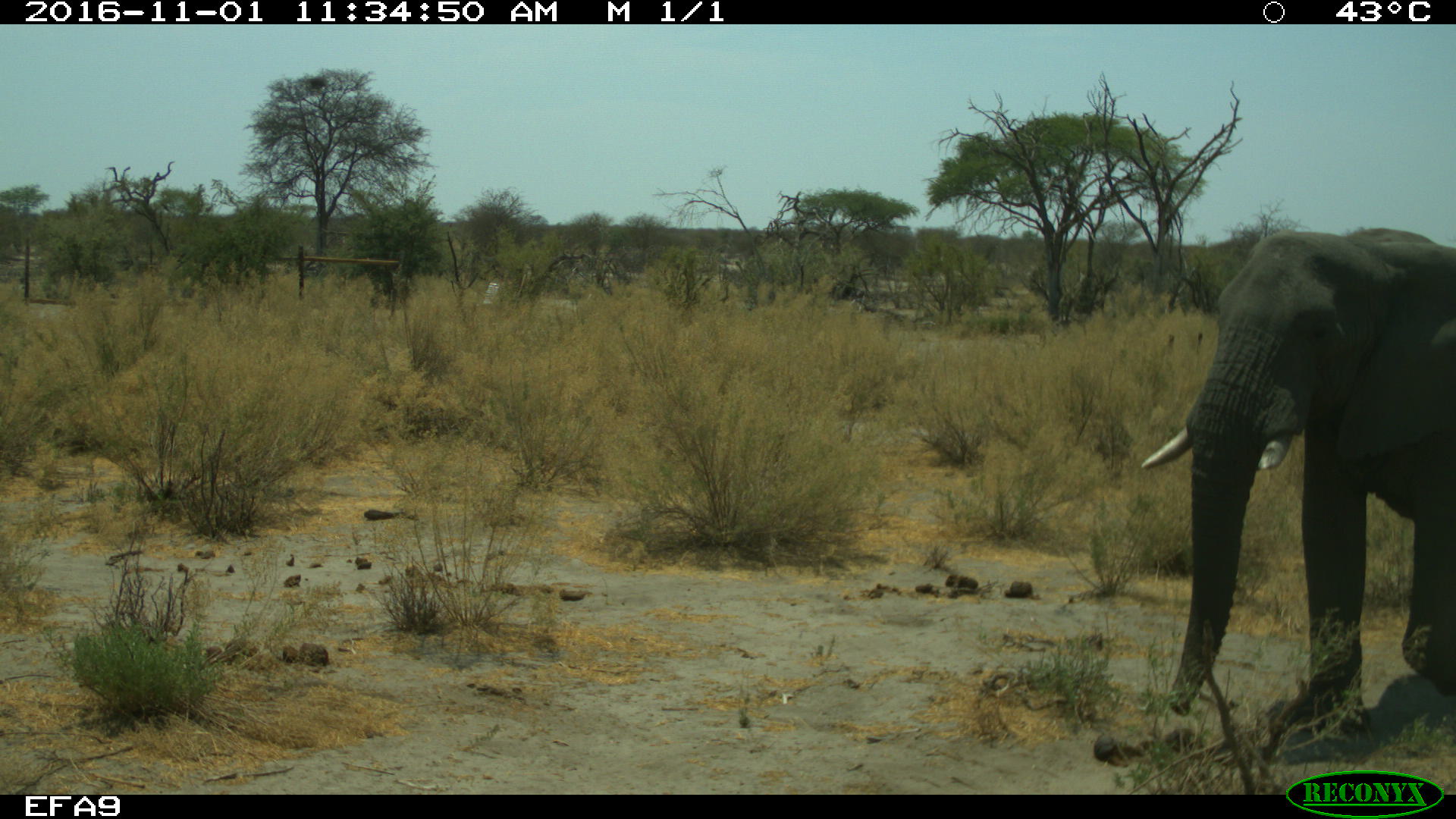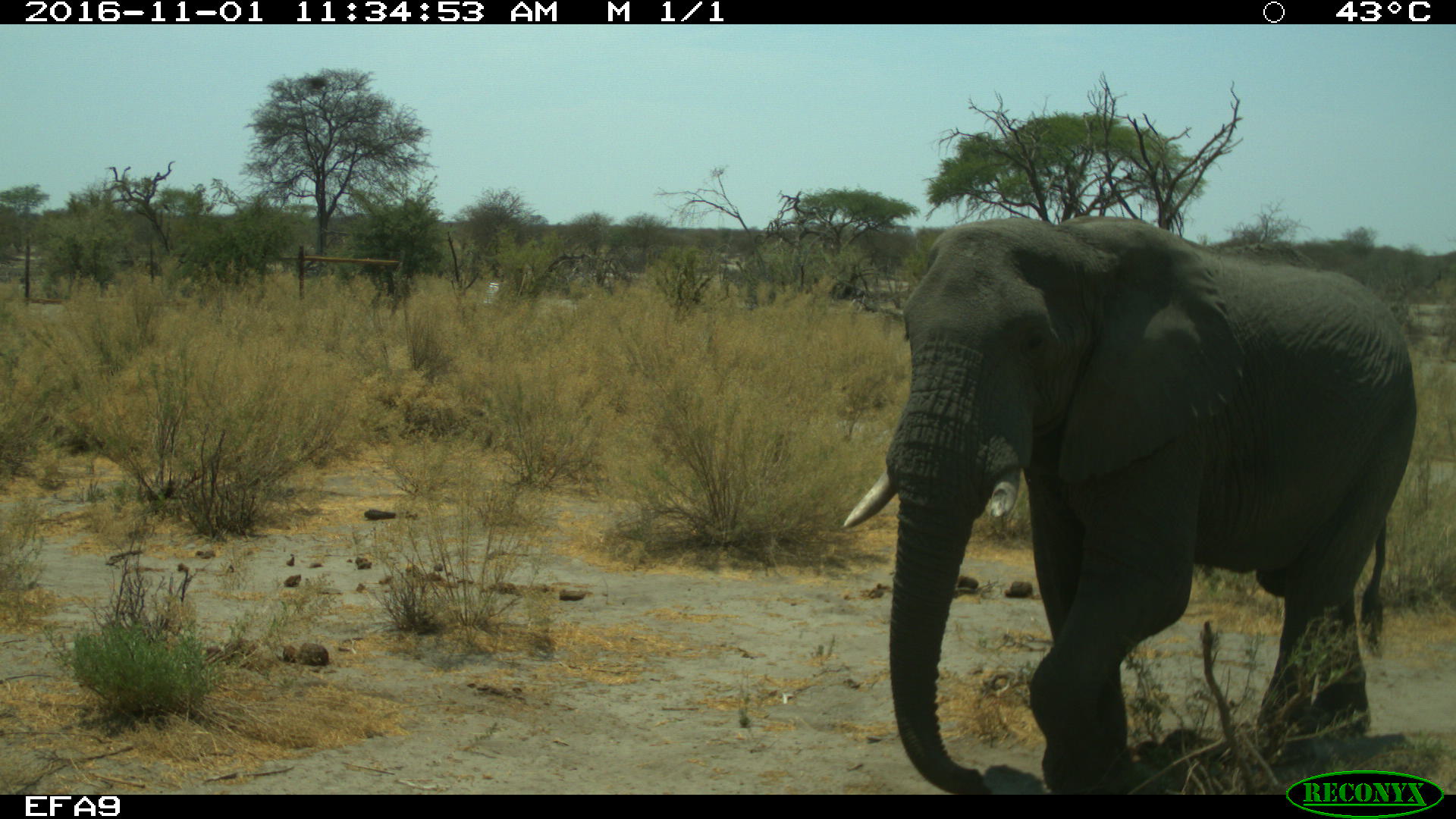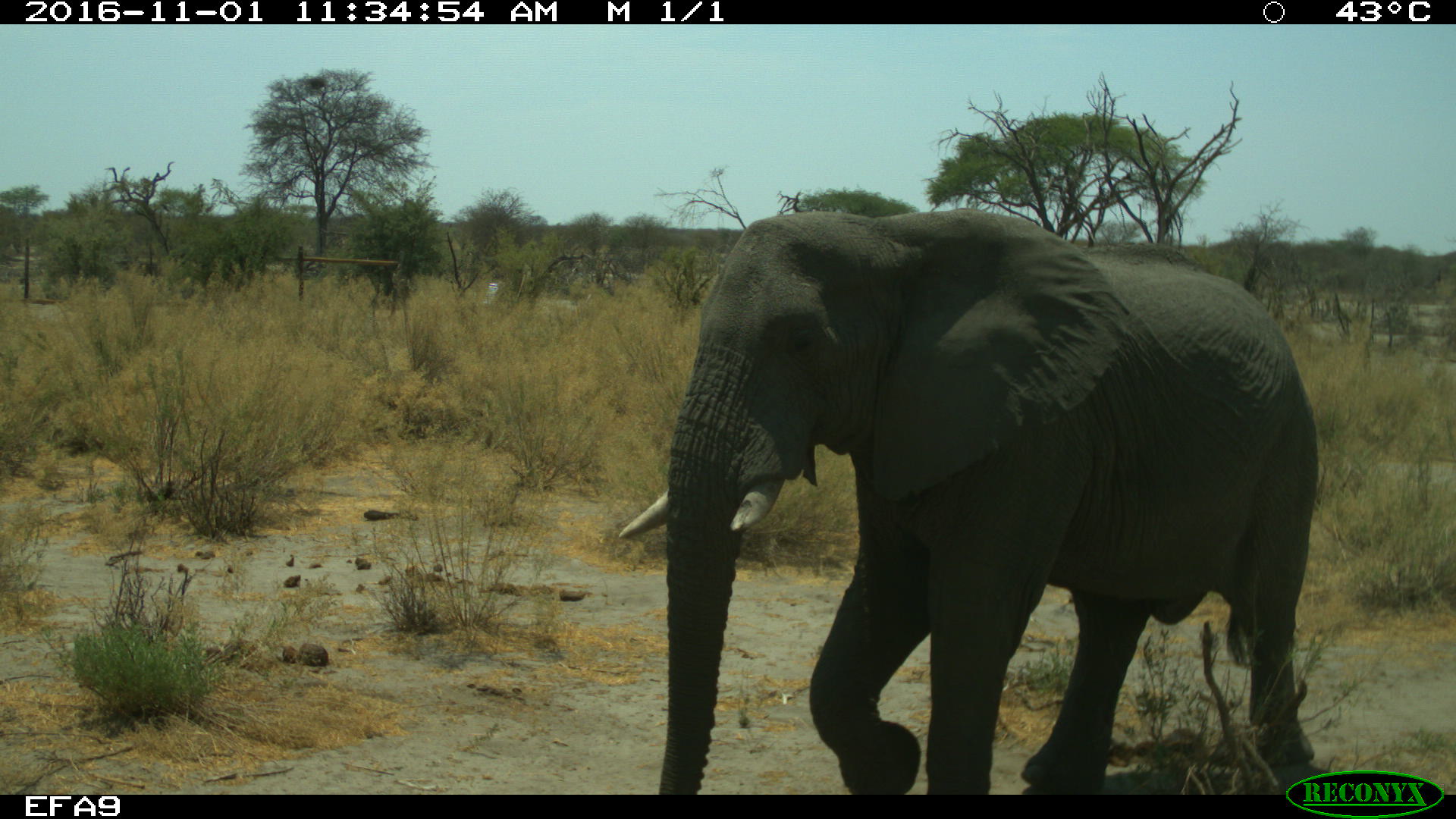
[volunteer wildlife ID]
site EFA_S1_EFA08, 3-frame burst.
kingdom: Animalia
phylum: Chordata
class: Mammalia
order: Proboscidea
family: Elephantidae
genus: Loxodonta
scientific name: Loxodonta africana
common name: african bush elephant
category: elephant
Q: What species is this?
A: Elephant (african bush elephant) (Loxodonta africana).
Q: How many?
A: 1.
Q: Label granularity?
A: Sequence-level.